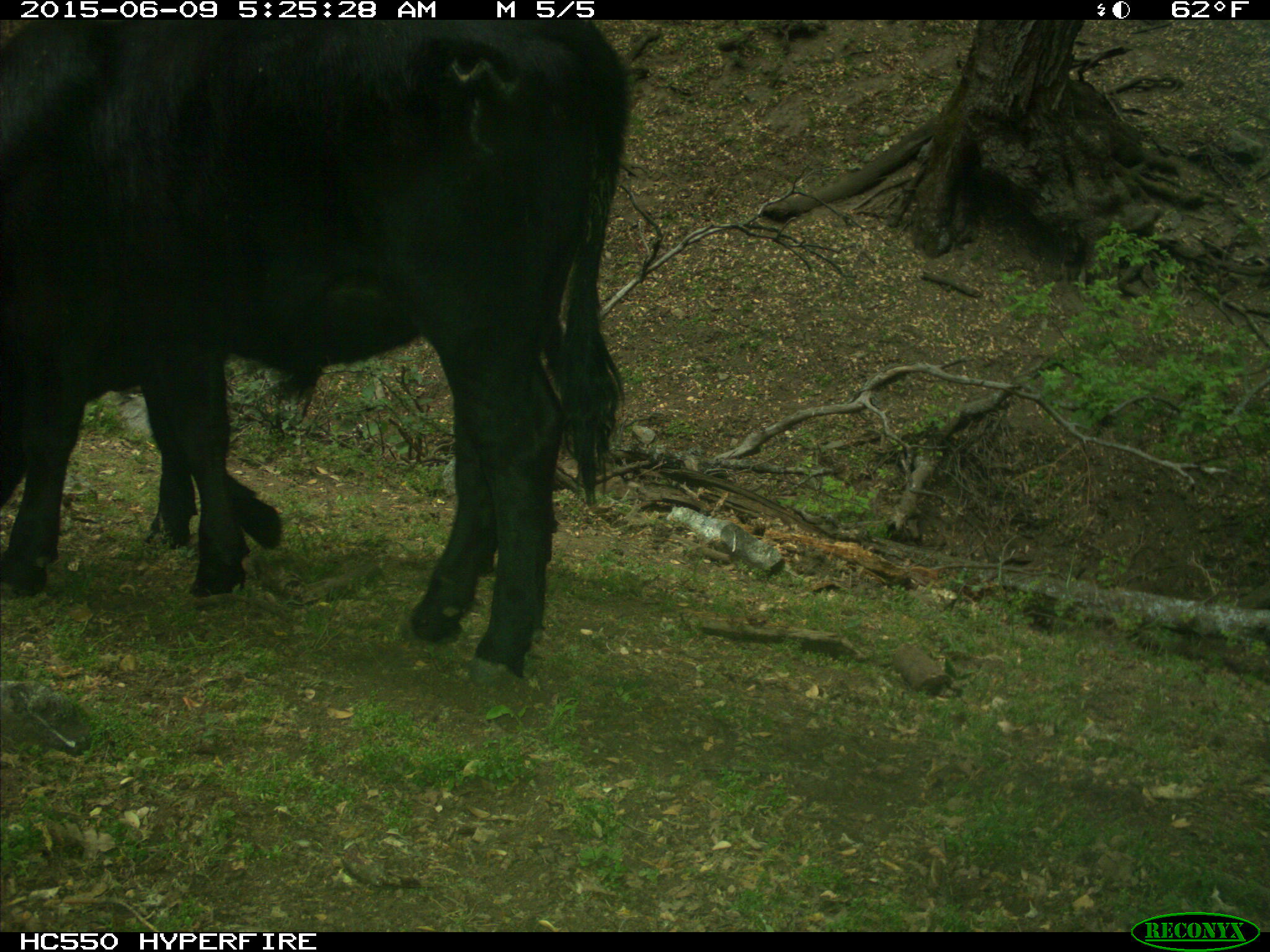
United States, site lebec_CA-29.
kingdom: Animalia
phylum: Chordata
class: Mammalia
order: Artiodactyla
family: Bovidae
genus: Bos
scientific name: Bos taurus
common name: domestic cow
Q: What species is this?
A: Bos taurus (domestic cow).